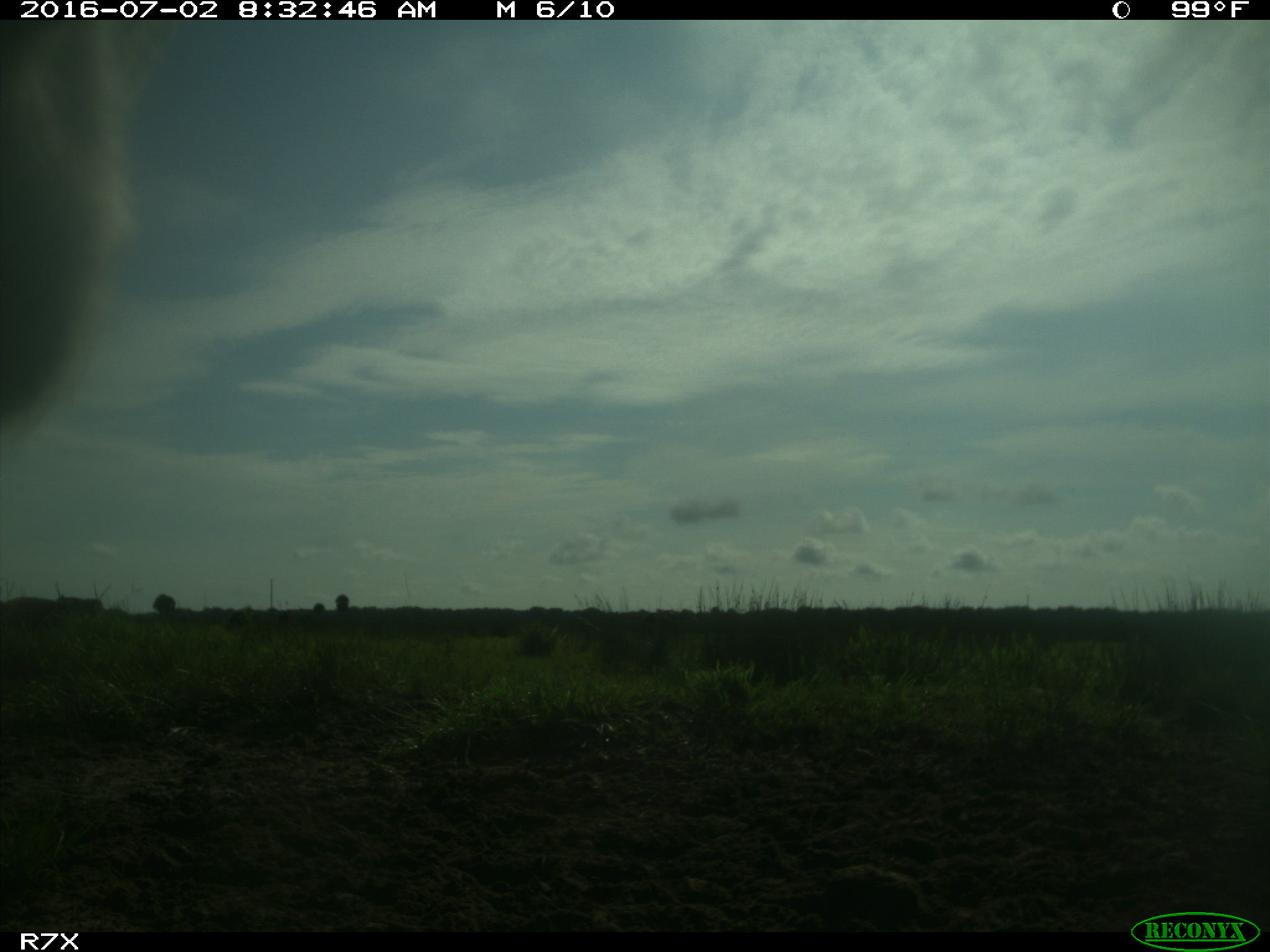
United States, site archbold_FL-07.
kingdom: Animalia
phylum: Chordata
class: Mammalia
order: Artiodactyla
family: Bovidae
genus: Bos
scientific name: Bos taurus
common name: domestic cow